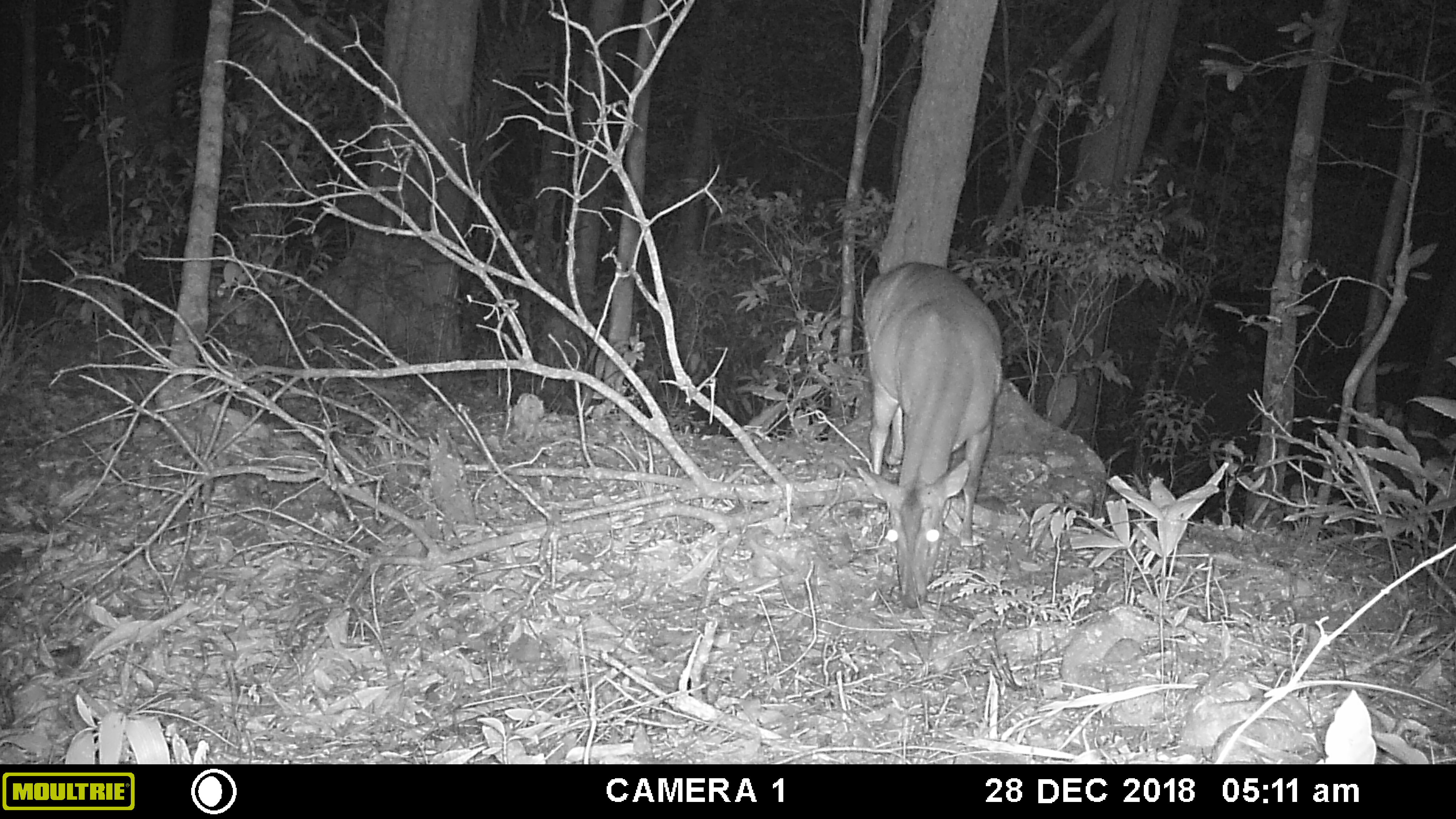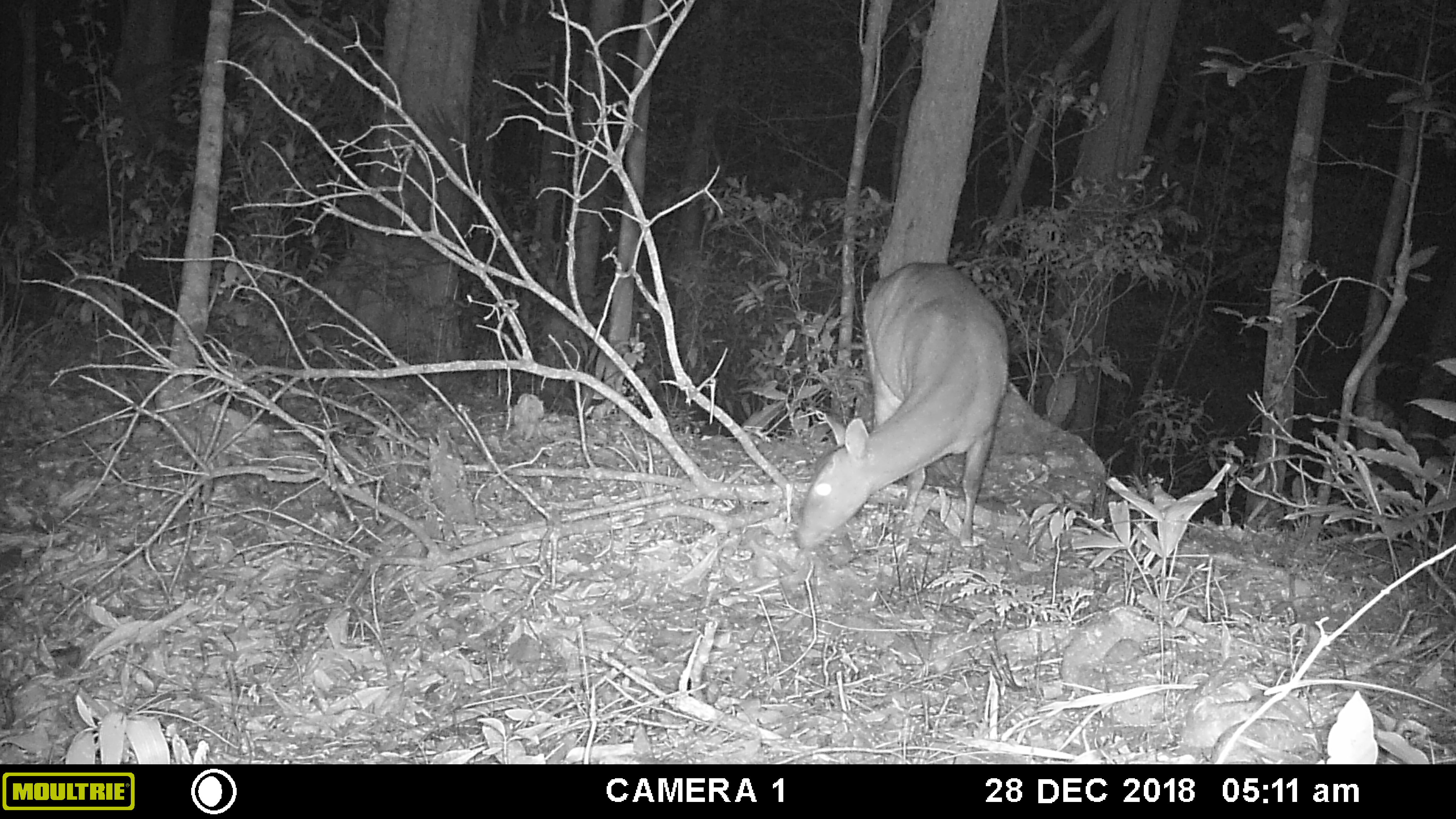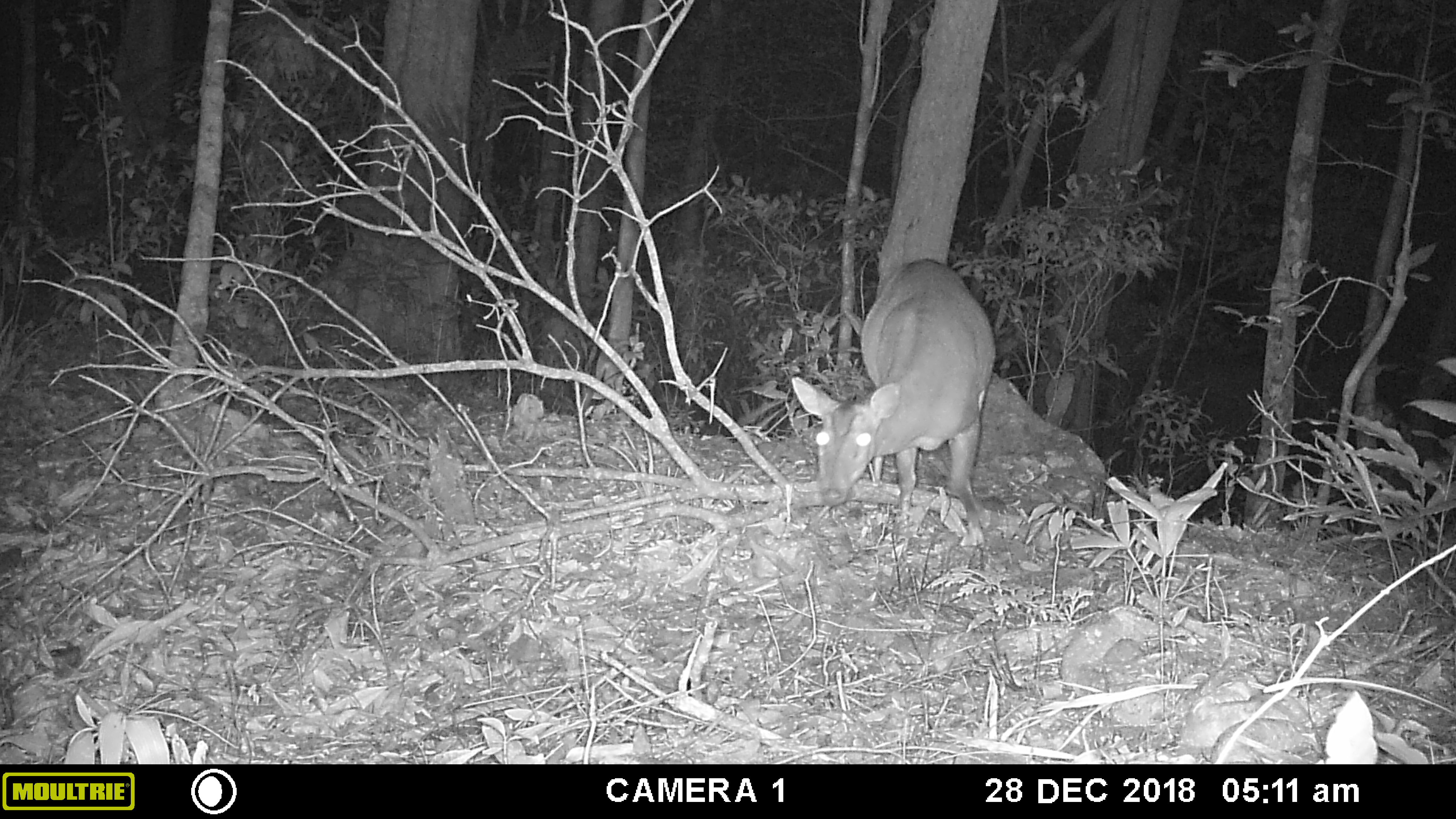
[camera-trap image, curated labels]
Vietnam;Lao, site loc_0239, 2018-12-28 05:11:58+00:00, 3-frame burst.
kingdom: Animalia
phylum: Chordata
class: Mammalia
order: Artiodactyla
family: Cervidae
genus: Muntiacus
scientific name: Muntiacus vuquangensis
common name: large-antlered muntjac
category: large antlered muntjac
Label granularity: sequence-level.